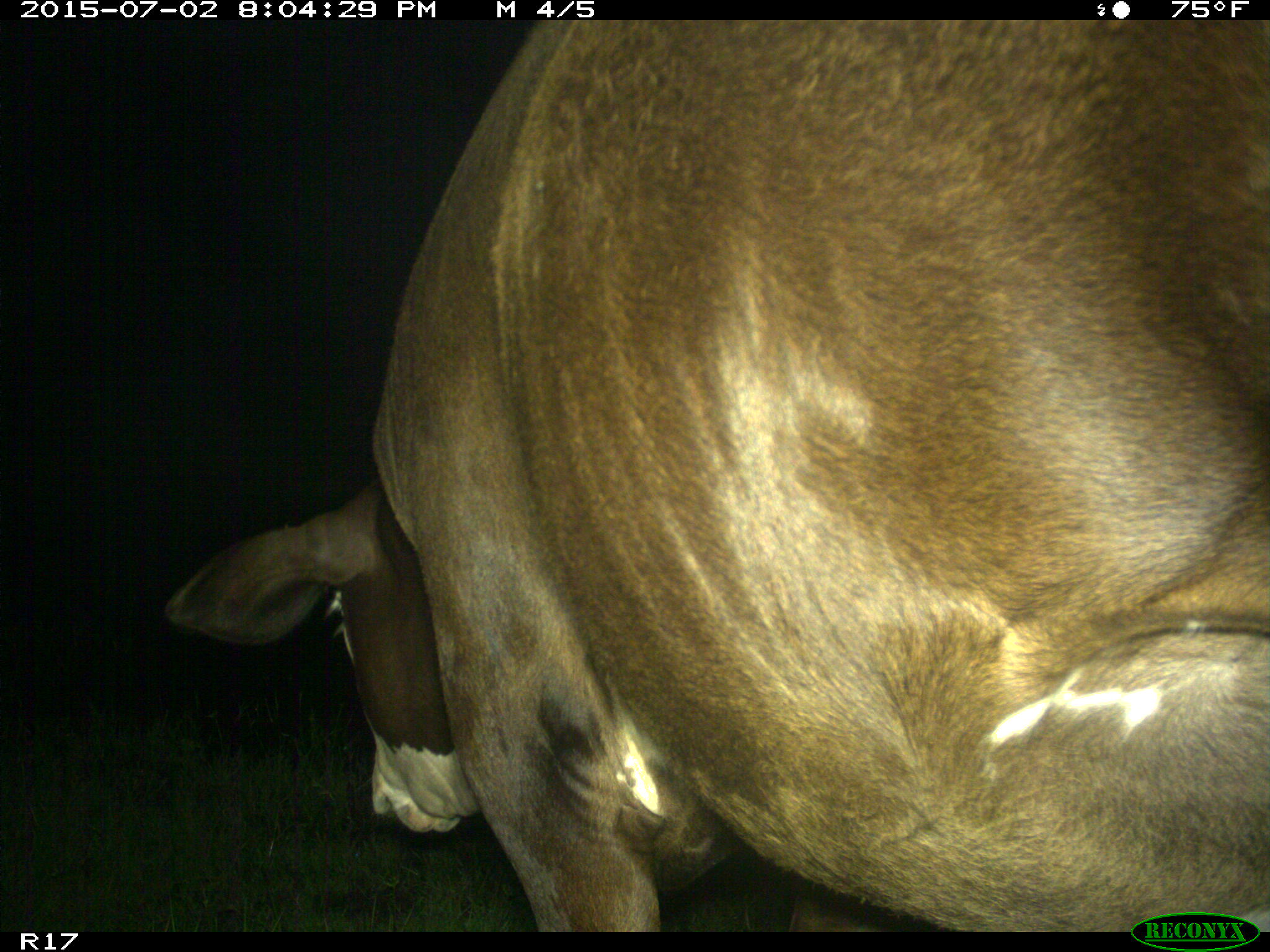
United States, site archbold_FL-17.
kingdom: Animalia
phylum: Chordata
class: Mammalia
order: Artiodactyla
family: Bovidae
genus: Bos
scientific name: Bos taurus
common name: domestic cow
Bos taurus (domestic cow).